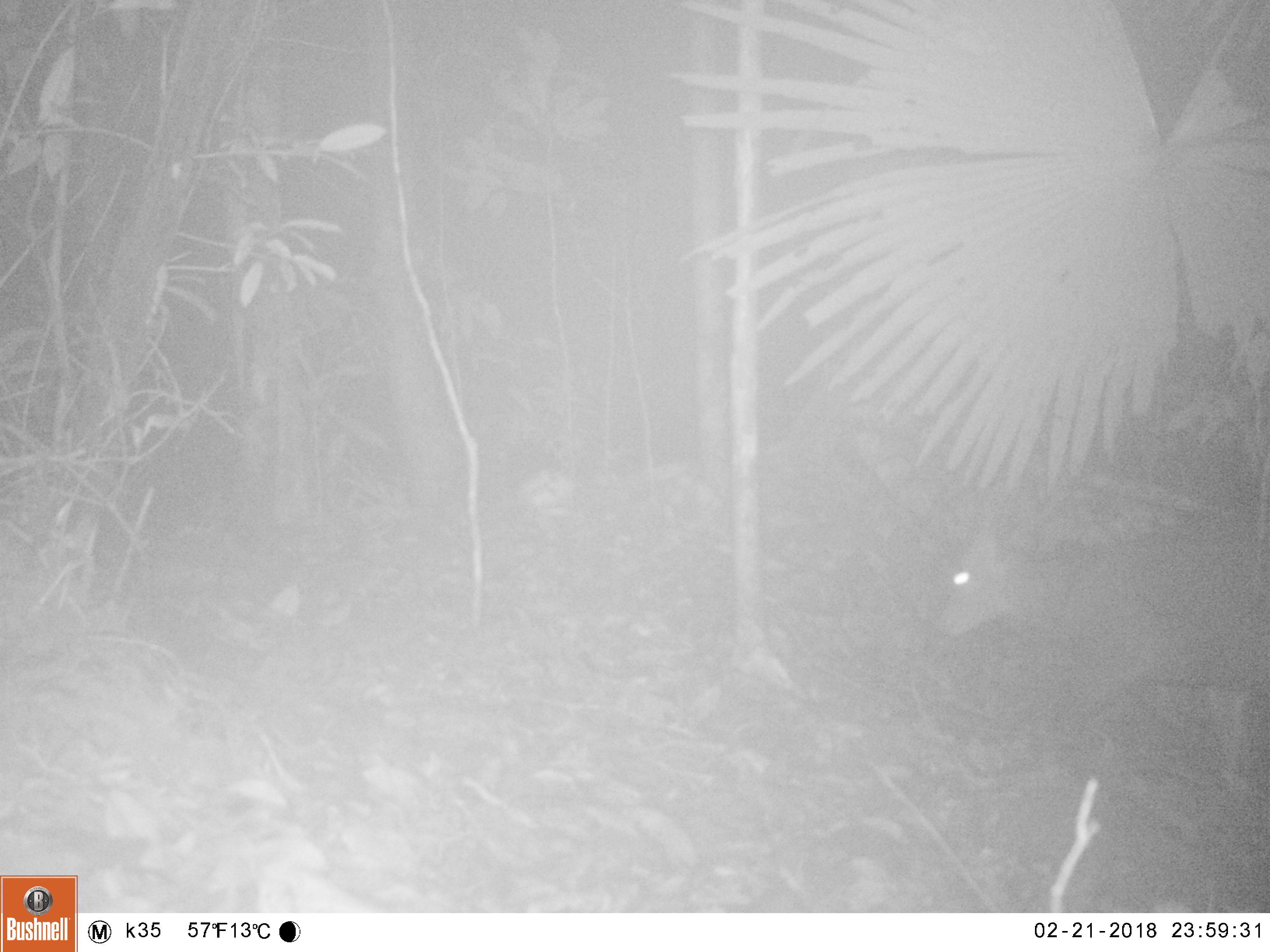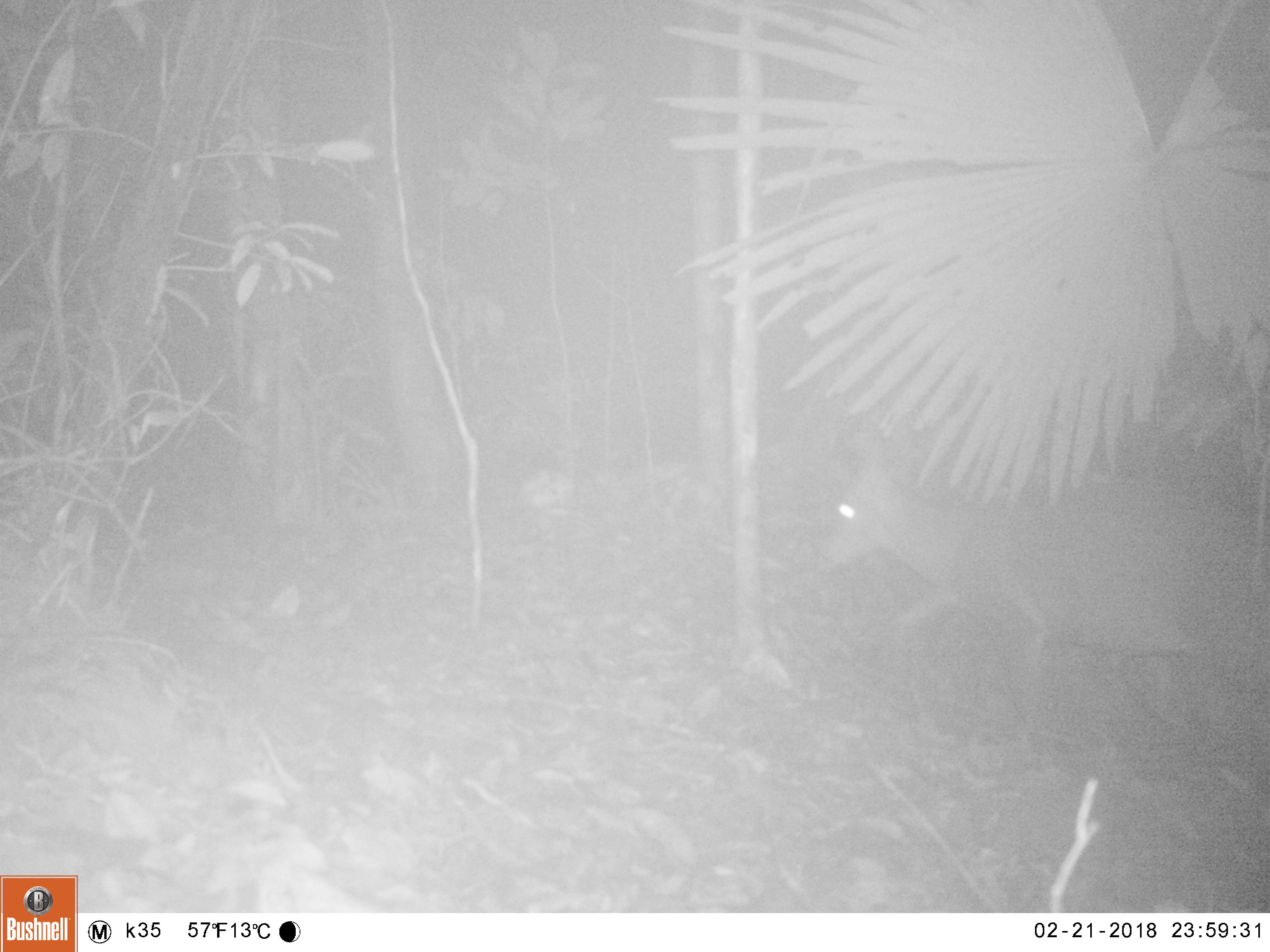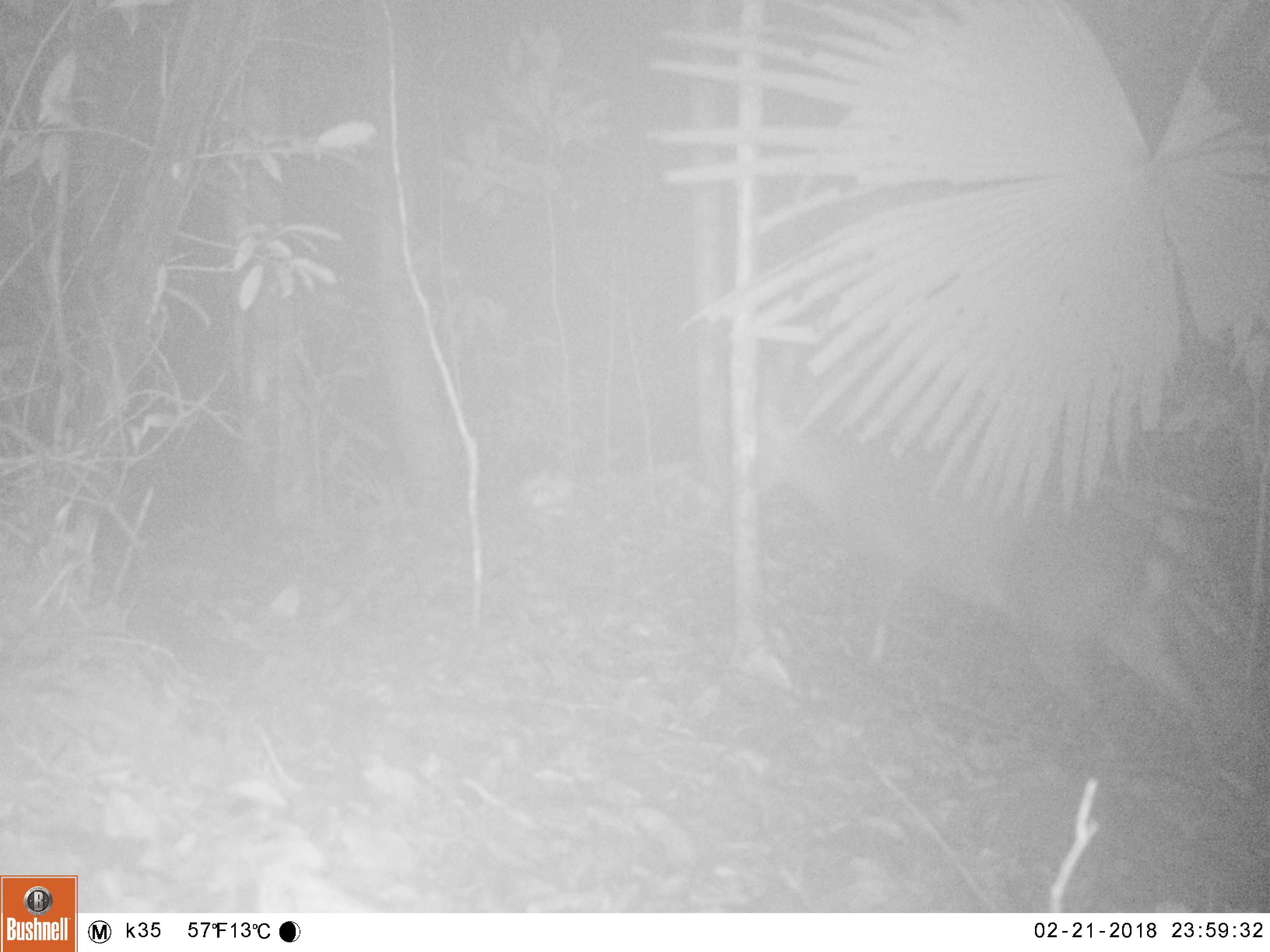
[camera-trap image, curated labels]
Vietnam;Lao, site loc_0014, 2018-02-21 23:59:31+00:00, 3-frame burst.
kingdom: Animalia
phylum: Chordata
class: Mammalia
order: Artiodactyla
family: Cervidae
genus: Muntiacus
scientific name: Muntiacus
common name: muntjacs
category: unidentified muntjac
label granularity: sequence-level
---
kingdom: Animalia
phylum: Chordata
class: Mammalia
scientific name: Mammalia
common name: mammal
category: unidentified small mammal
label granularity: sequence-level